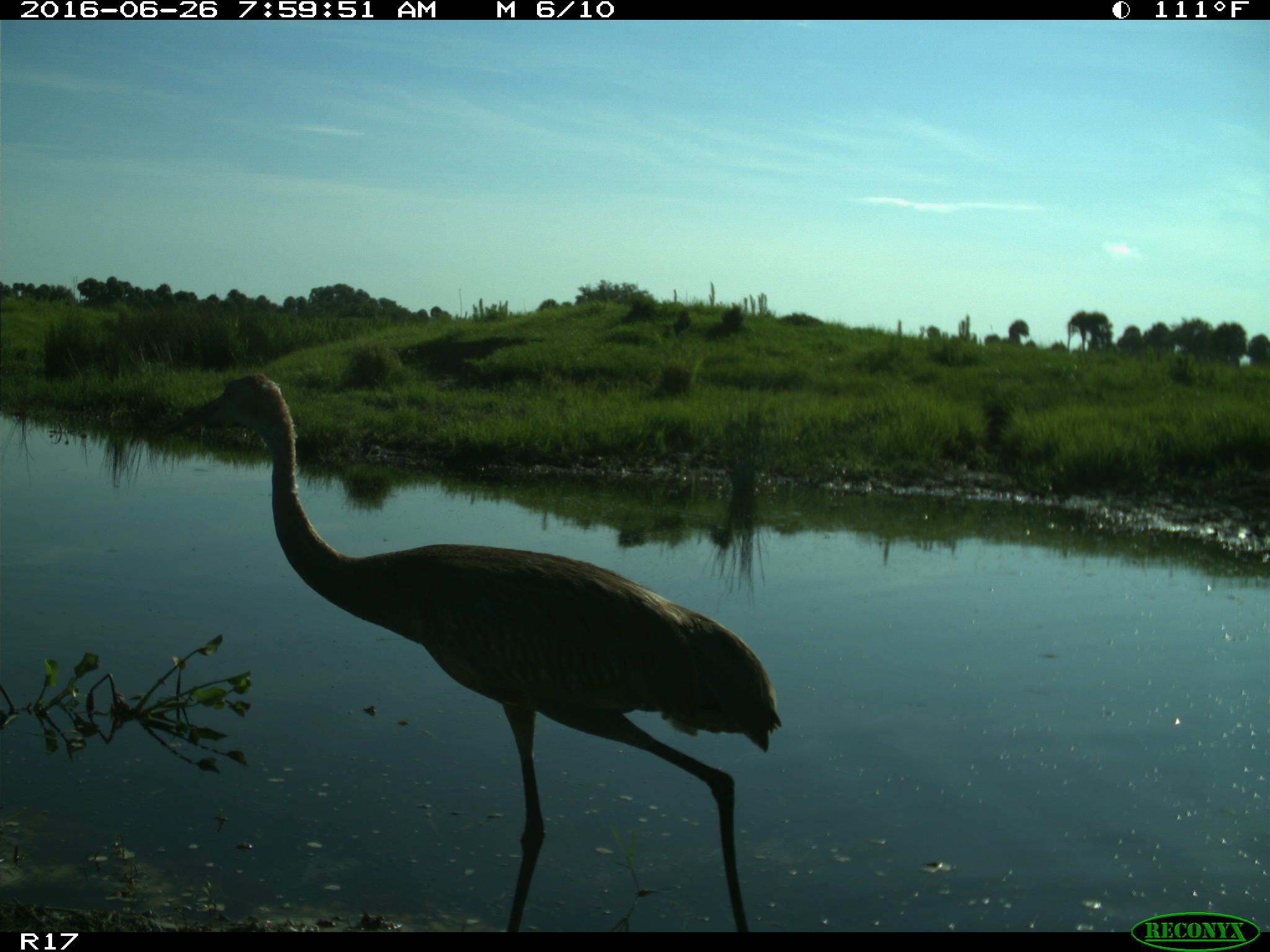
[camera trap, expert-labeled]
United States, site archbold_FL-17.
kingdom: Animalia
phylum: Chordata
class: Aves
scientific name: Aves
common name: birds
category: unidentified bird